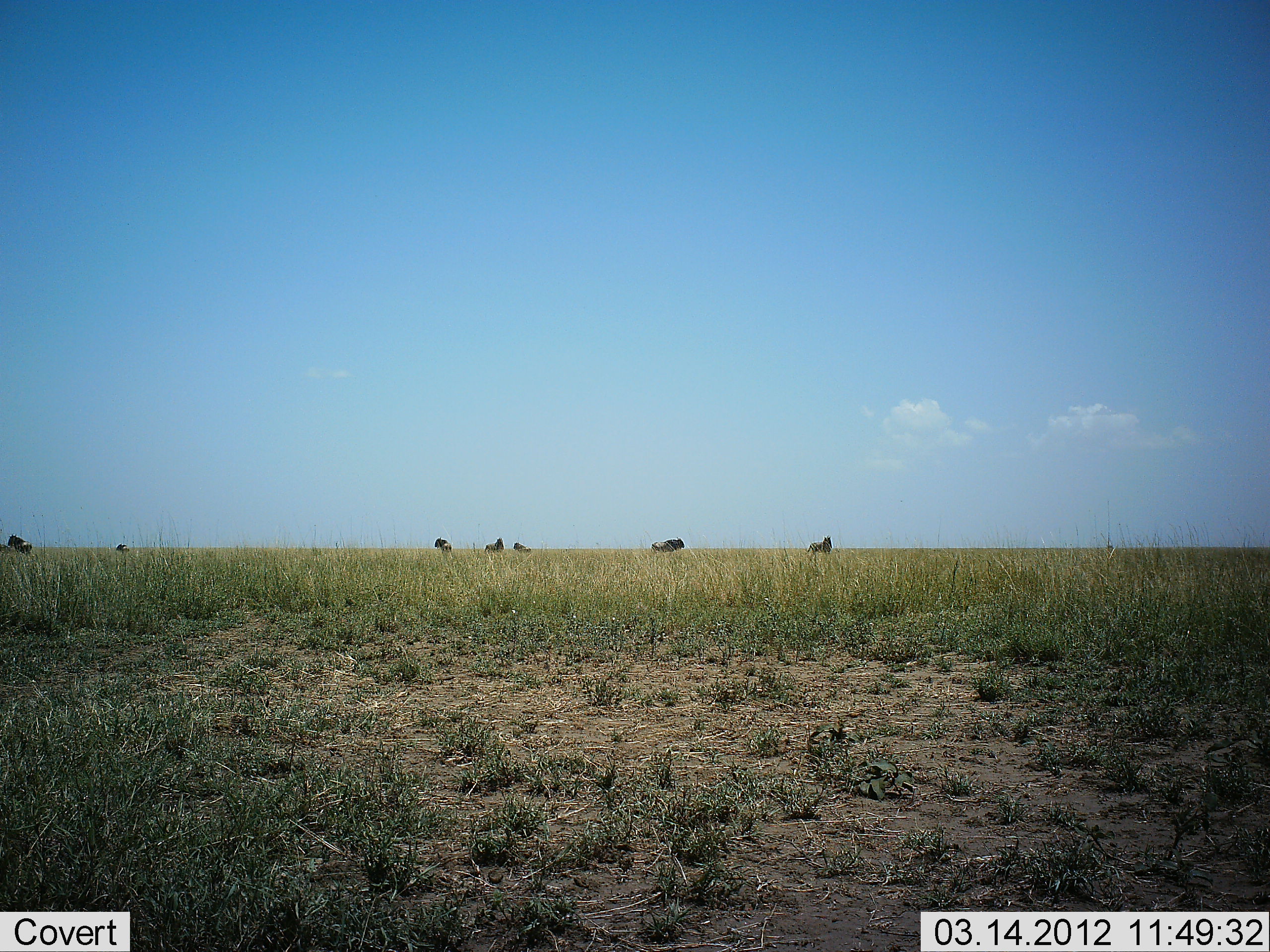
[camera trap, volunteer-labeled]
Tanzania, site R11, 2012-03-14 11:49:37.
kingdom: Animalia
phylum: Chordata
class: Mammalia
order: Artiodactyla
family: Bovidae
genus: Connochaetes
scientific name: Connochaetes taurinus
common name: blue wildebeest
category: wildebeest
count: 7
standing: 83%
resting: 17%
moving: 8%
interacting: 8%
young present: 0%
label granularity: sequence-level